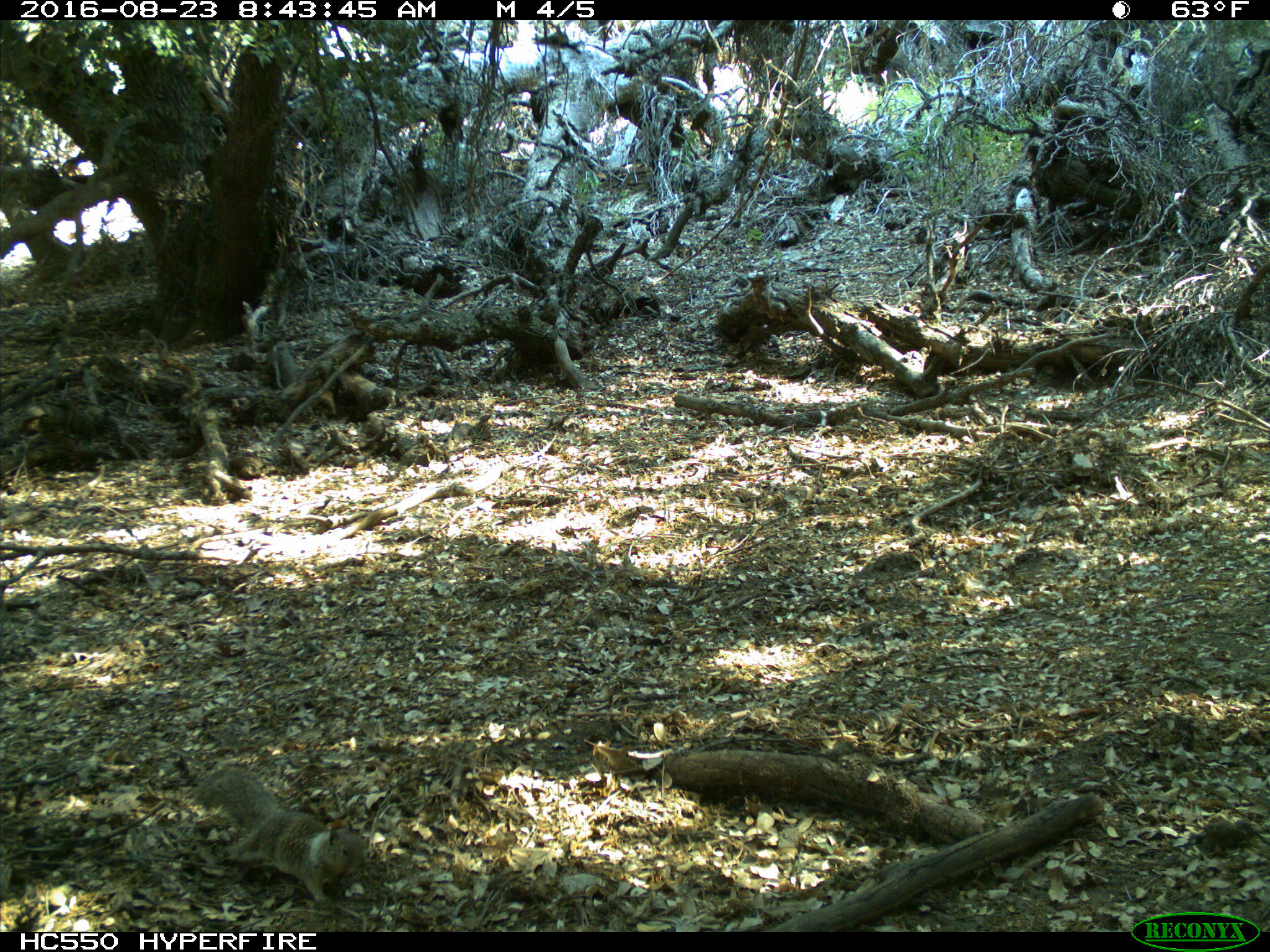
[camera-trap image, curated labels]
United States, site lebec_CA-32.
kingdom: Animalia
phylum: Chordata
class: Mammalia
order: Rodentia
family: Sciuridae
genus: Otospermophilus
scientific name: Otospermophilus beecheyi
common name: california ground squirrel